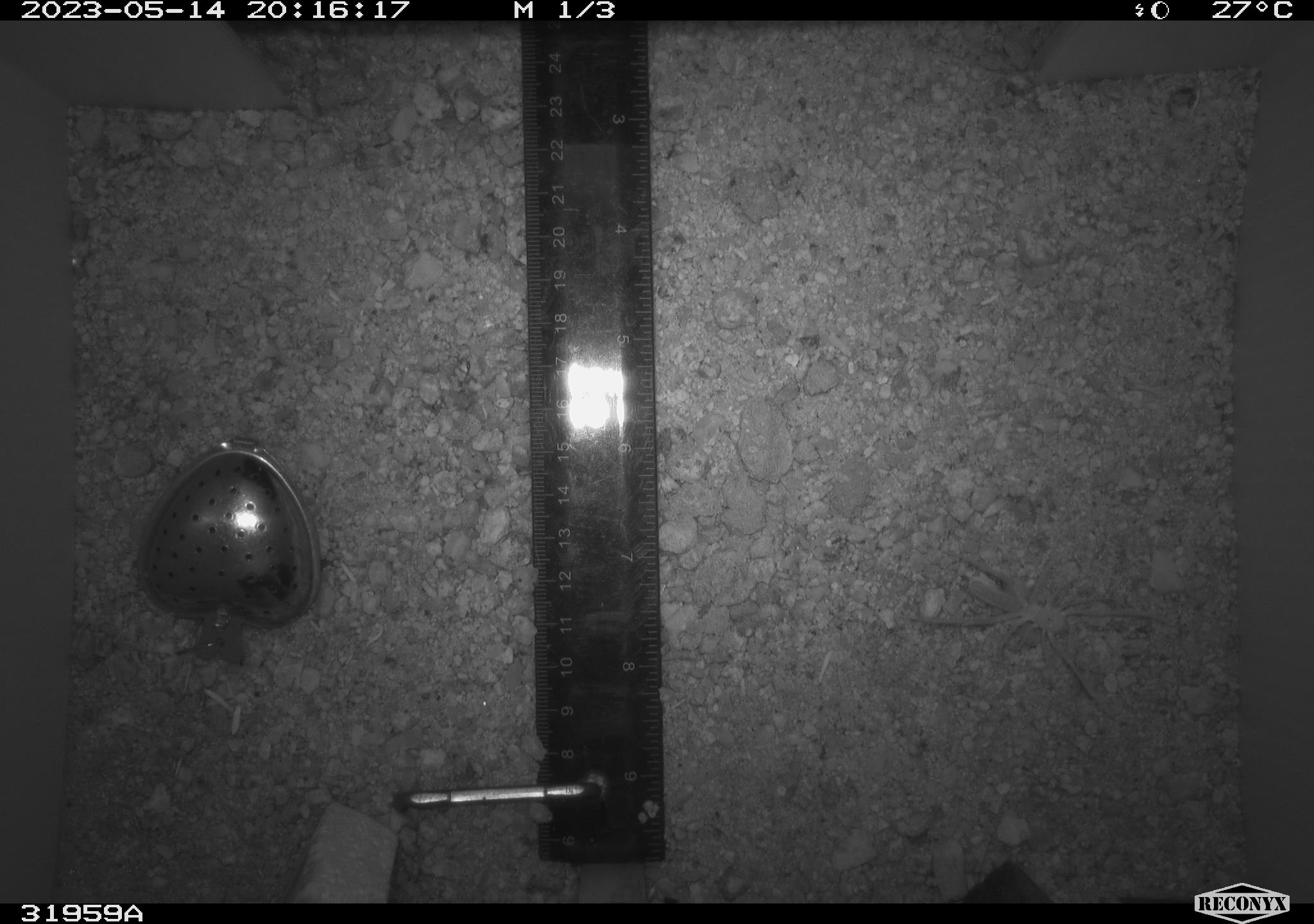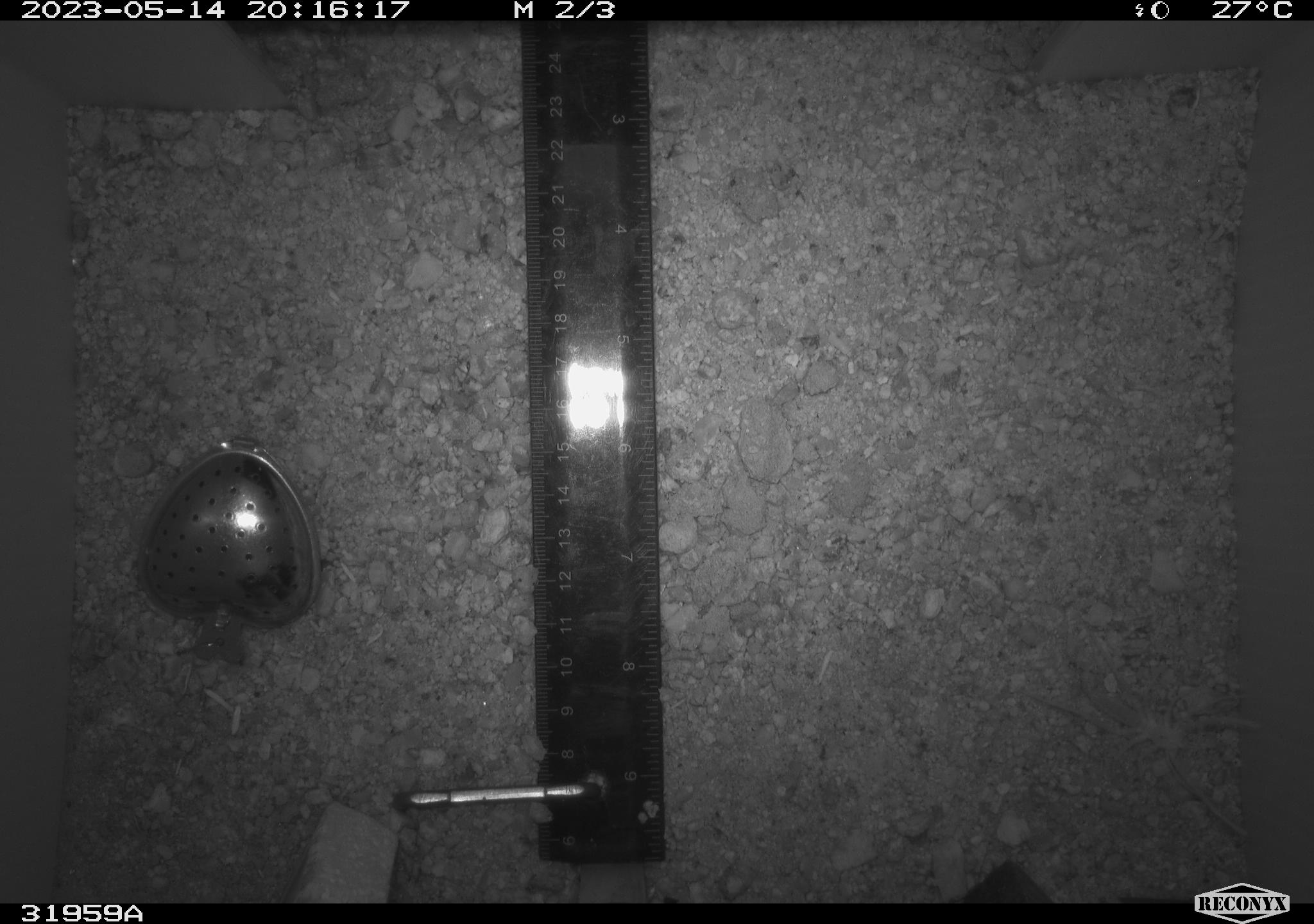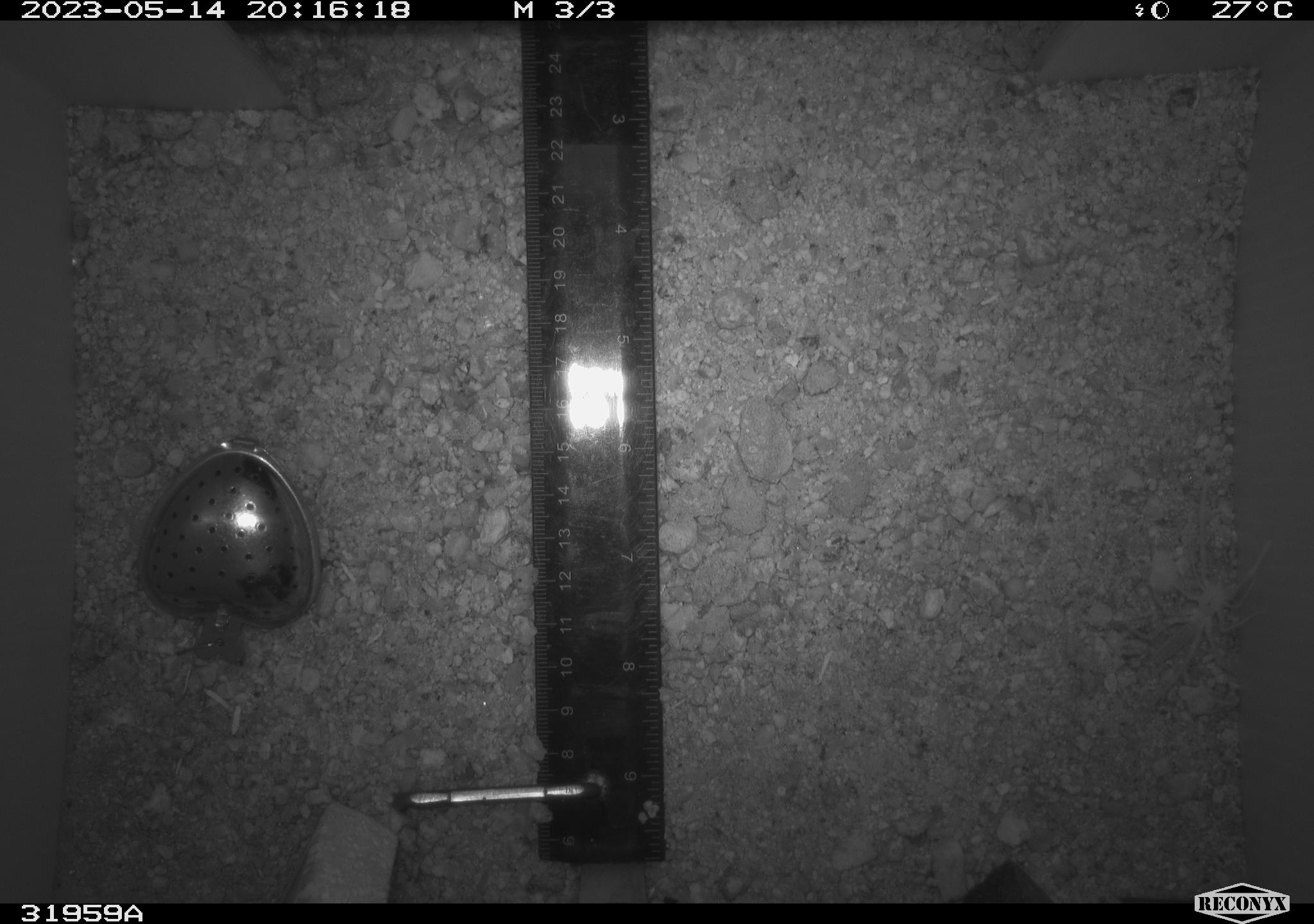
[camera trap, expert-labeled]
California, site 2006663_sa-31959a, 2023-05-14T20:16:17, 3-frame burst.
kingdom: Animalia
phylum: Arthropoda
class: Arachnida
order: Araneae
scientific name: Araneae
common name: spider